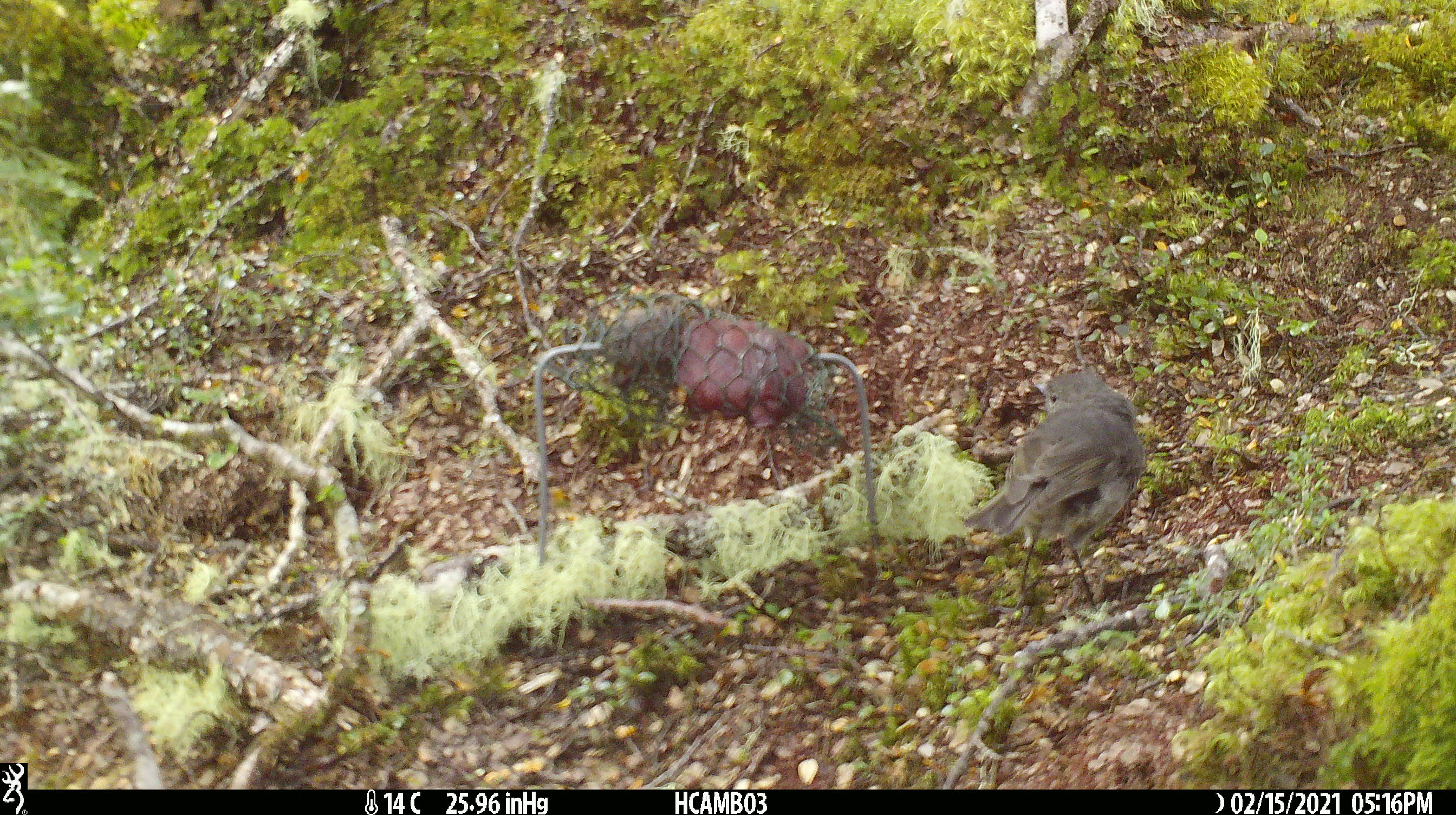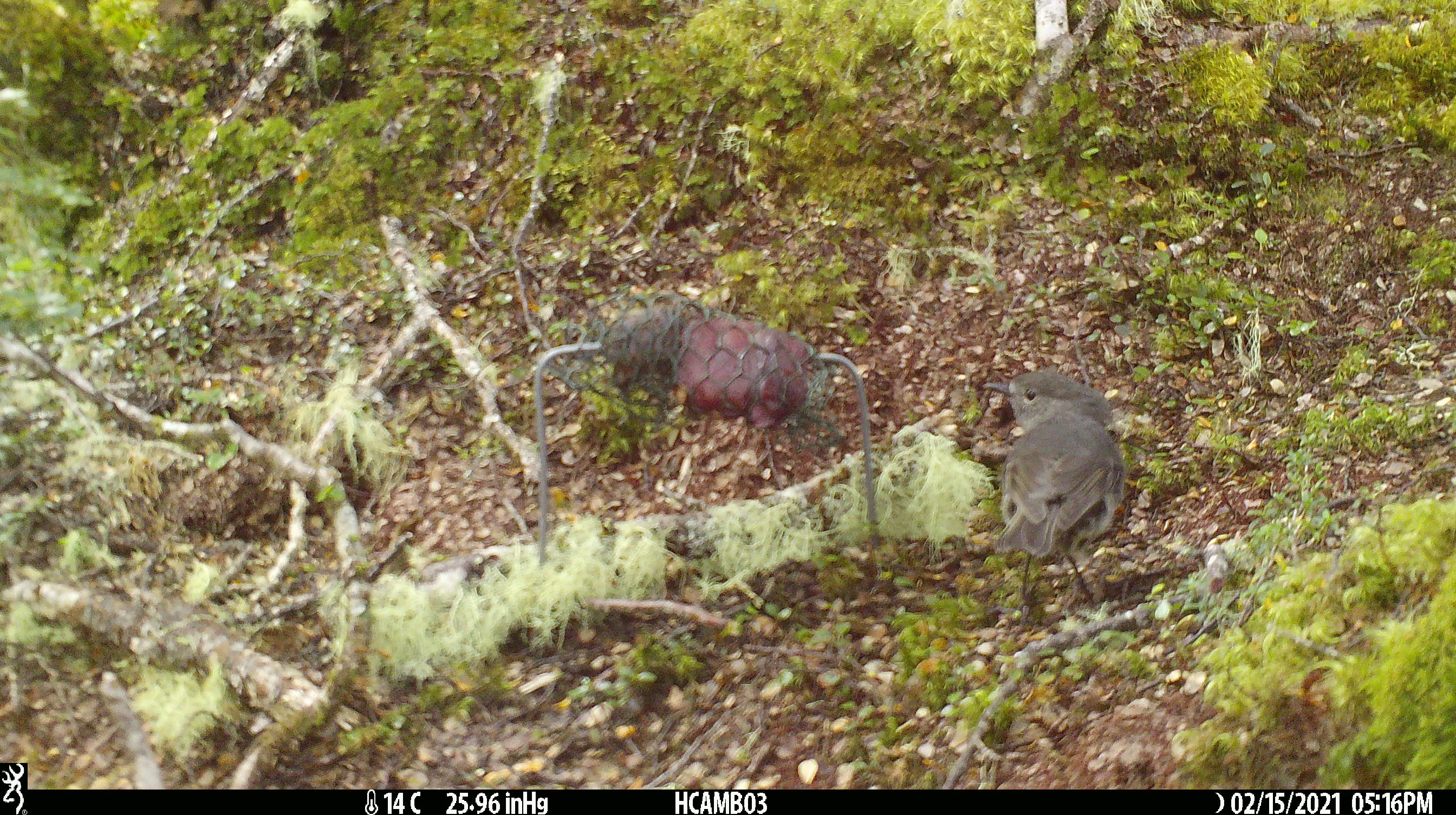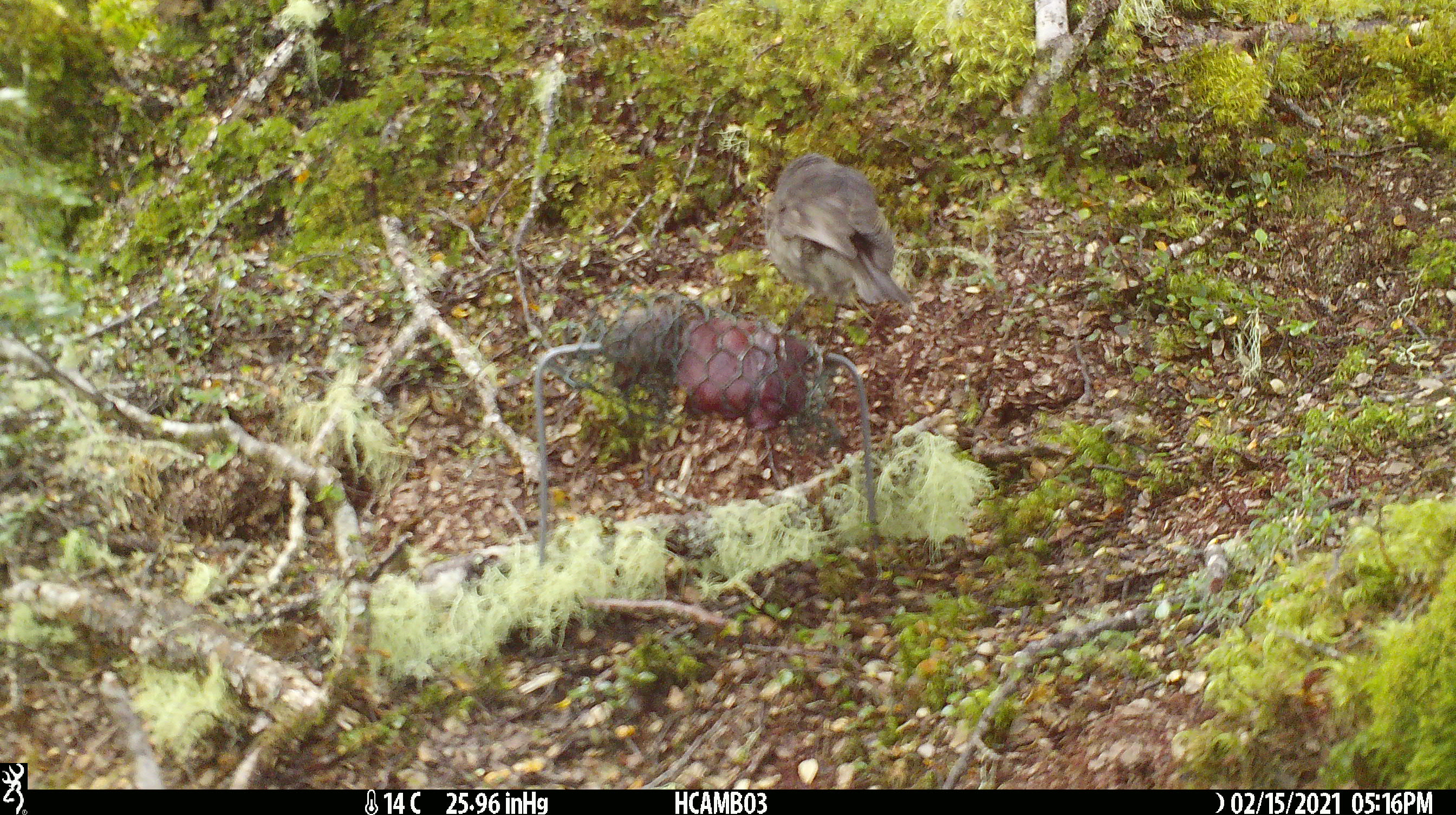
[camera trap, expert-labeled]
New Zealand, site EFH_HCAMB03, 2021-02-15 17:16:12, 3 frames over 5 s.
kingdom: Animalia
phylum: Chordata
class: Aves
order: Passeriformes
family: Petroicidae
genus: Petroica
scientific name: Petroica australis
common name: new zealand robin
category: robin